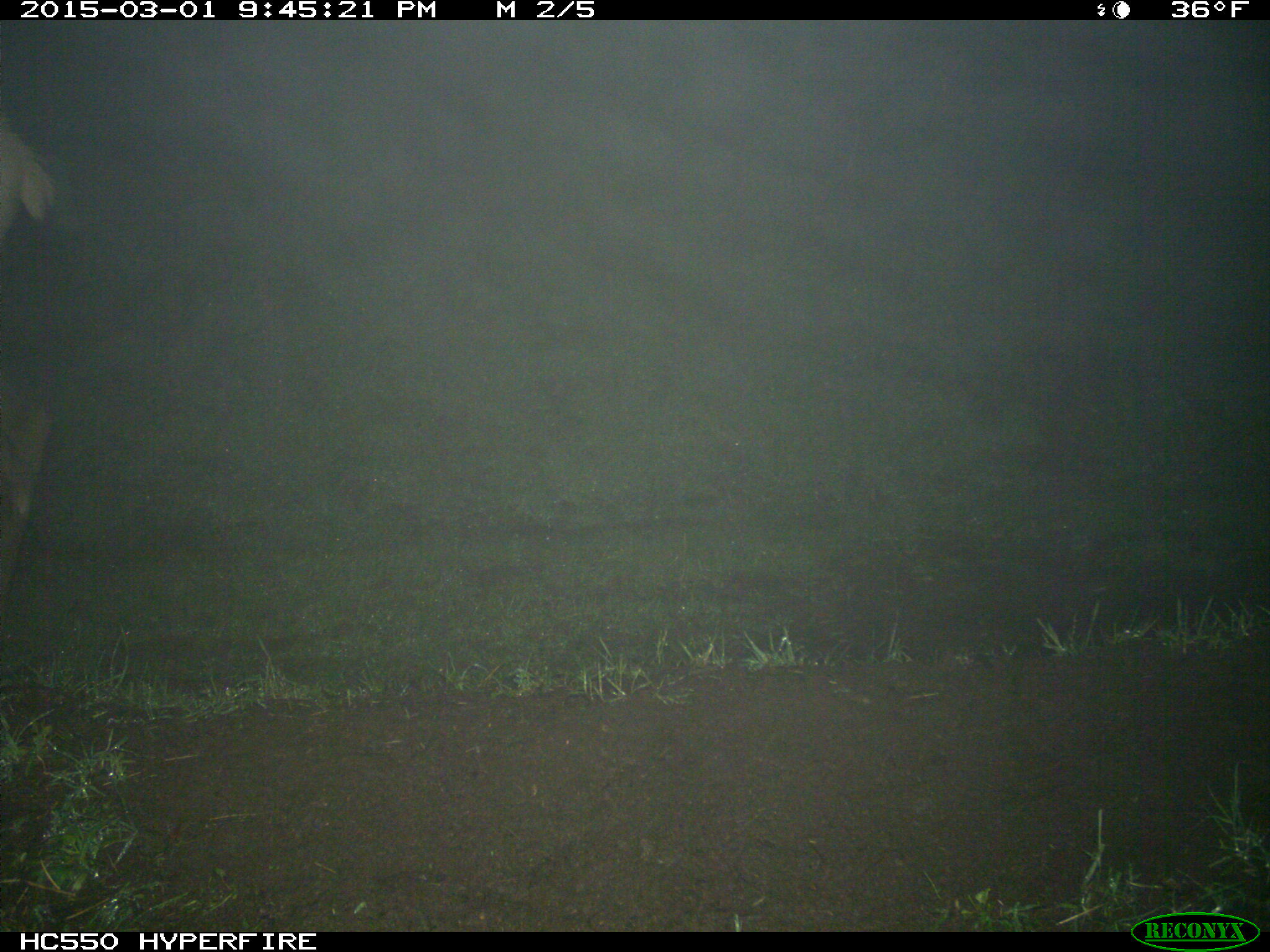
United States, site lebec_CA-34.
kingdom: Animalia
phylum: Chordata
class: Mammalia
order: Artiodactyla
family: Cervidae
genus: Cervus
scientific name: Cervus canadensis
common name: elk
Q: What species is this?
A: Cervus canadensis (elk).